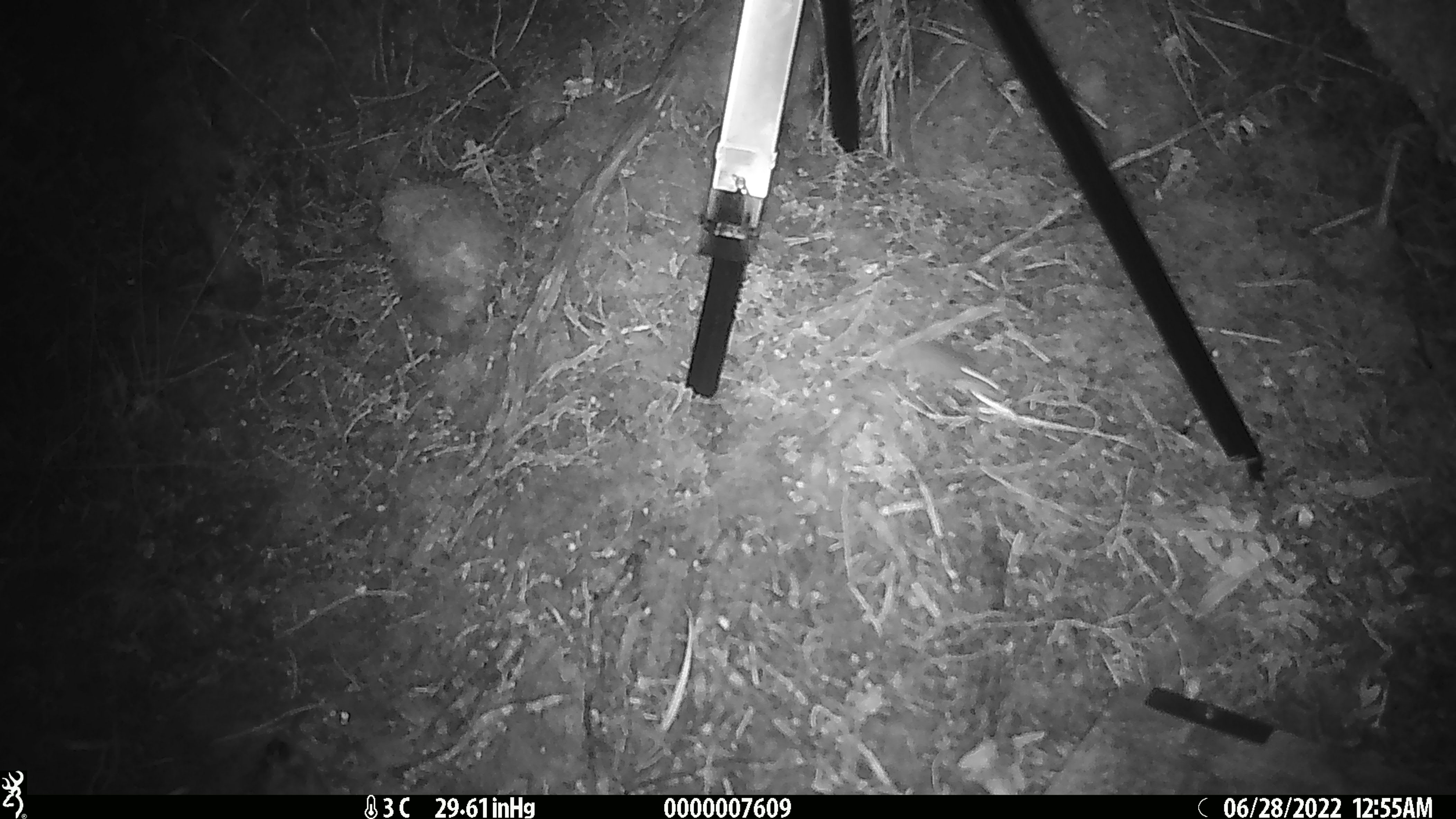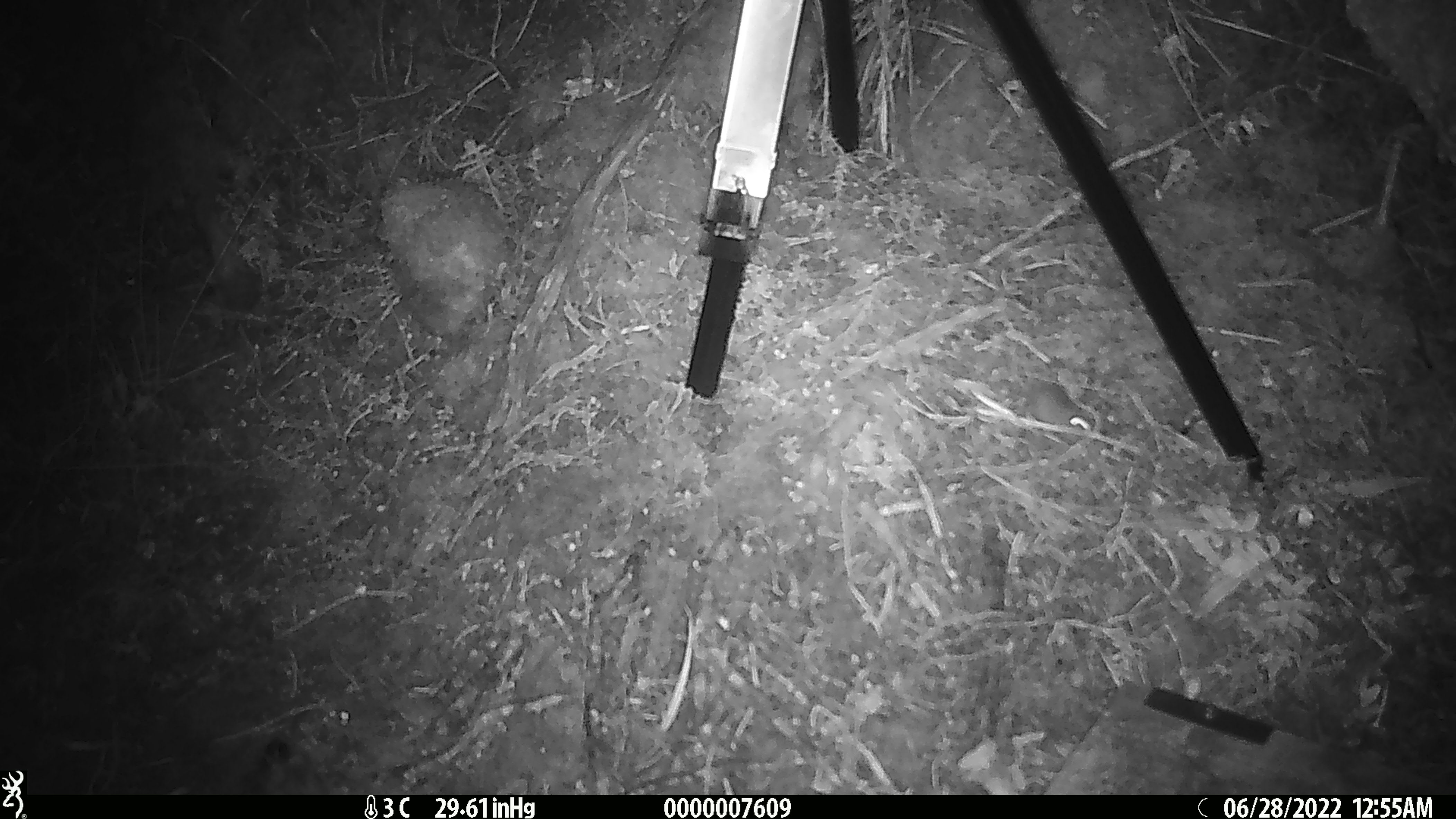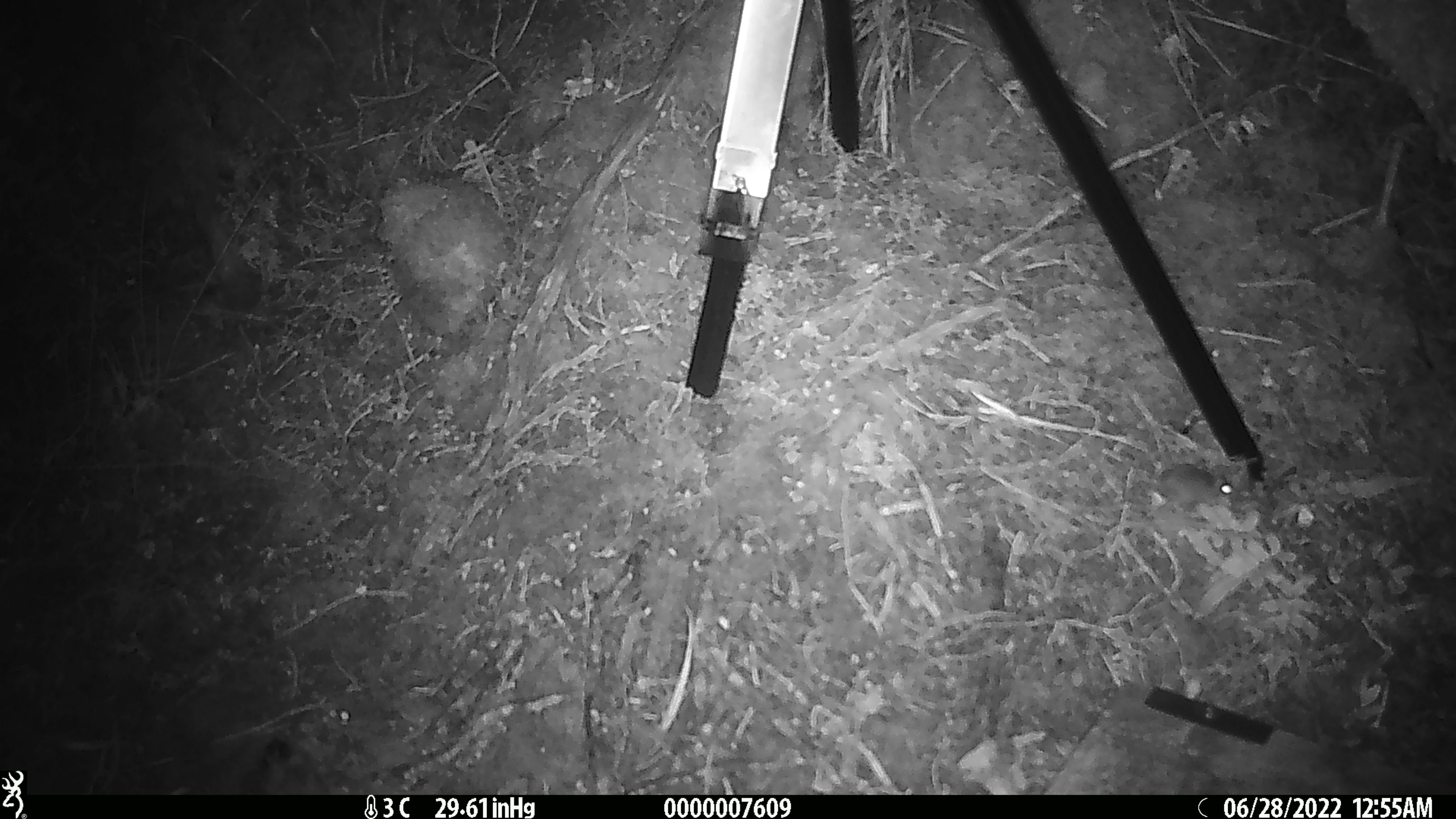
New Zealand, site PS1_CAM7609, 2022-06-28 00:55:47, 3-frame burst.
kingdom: Animalia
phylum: Chordata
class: Mammalia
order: Rodentia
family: Muridae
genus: Mus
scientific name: Mus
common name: mouse